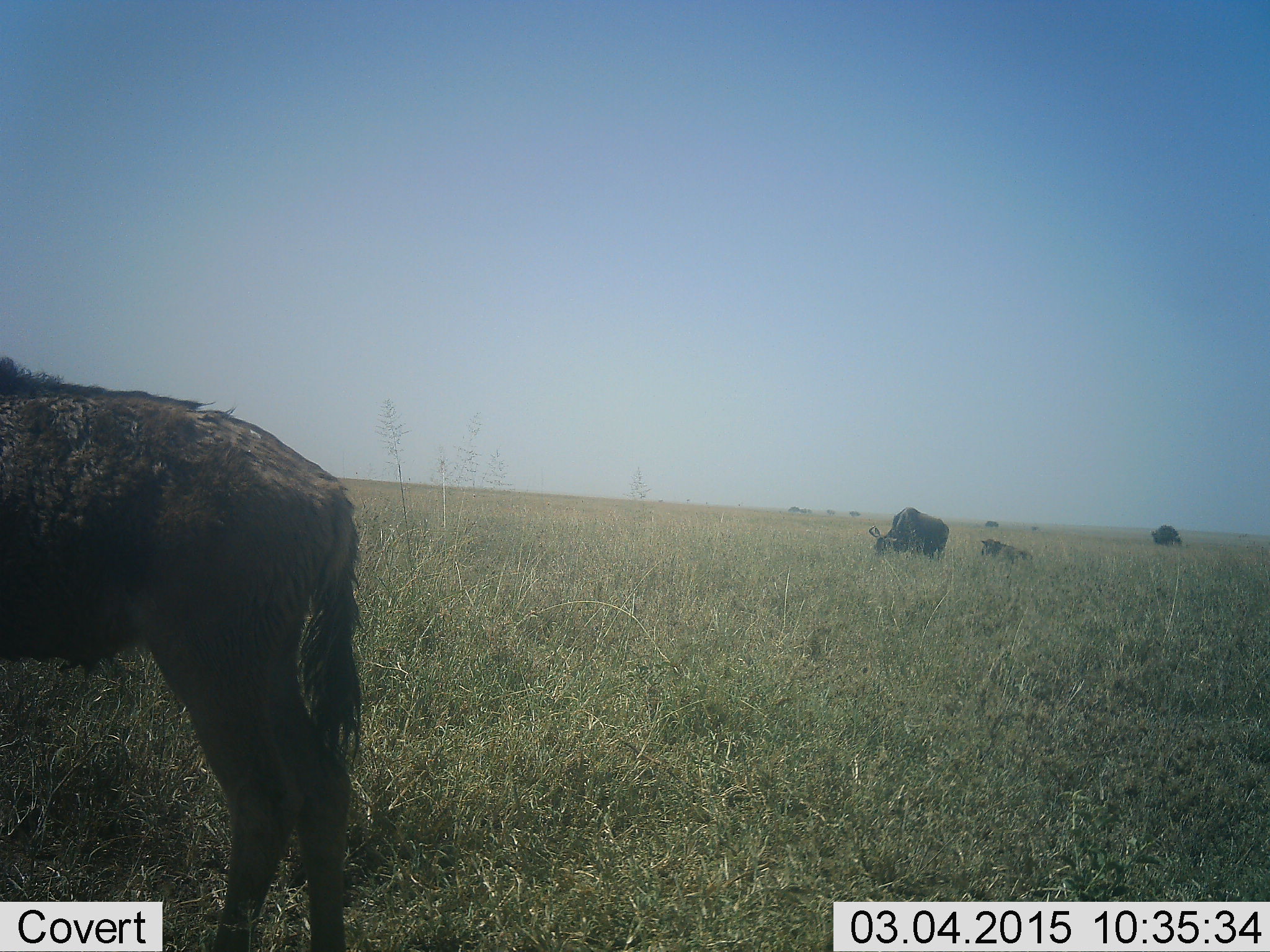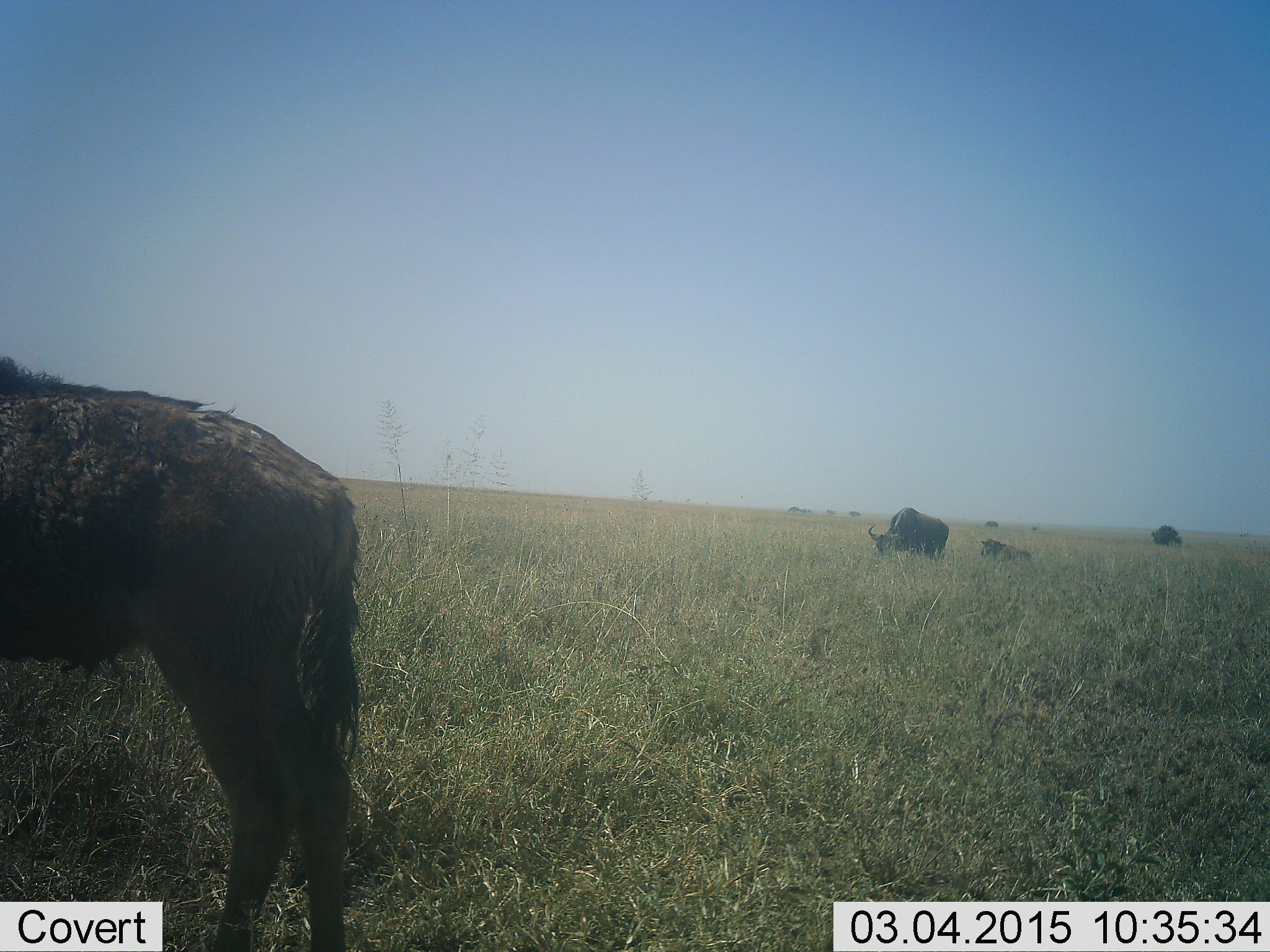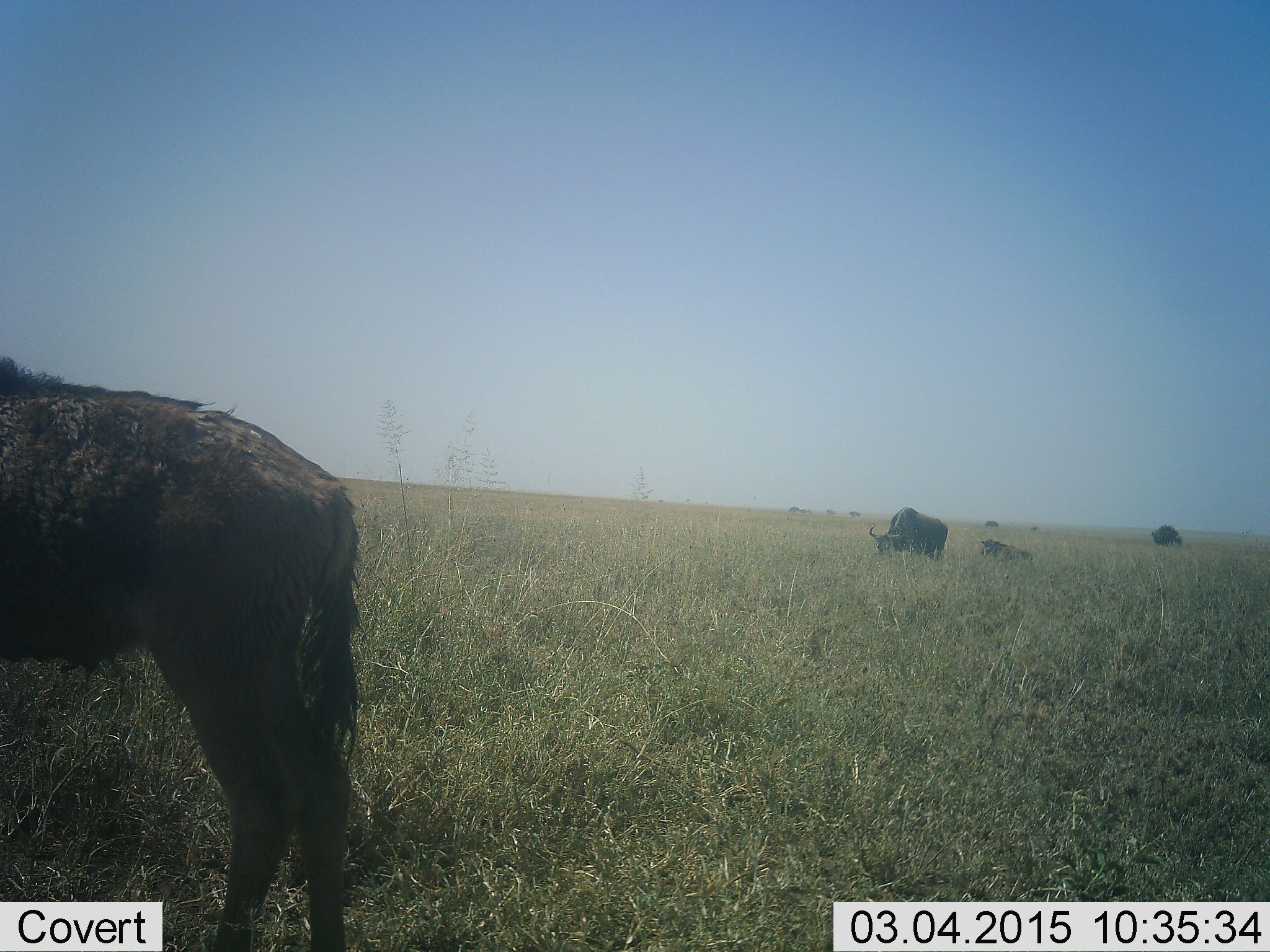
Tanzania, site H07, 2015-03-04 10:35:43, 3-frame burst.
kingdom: Animalia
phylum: Chordata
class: Mammalia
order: Artiodactyla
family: Bovidae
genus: Connochaetes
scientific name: Connochaetes taurinus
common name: blue wildebeest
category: wildebeest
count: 4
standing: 80%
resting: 40%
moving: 20%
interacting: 0%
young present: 50%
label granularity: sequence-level